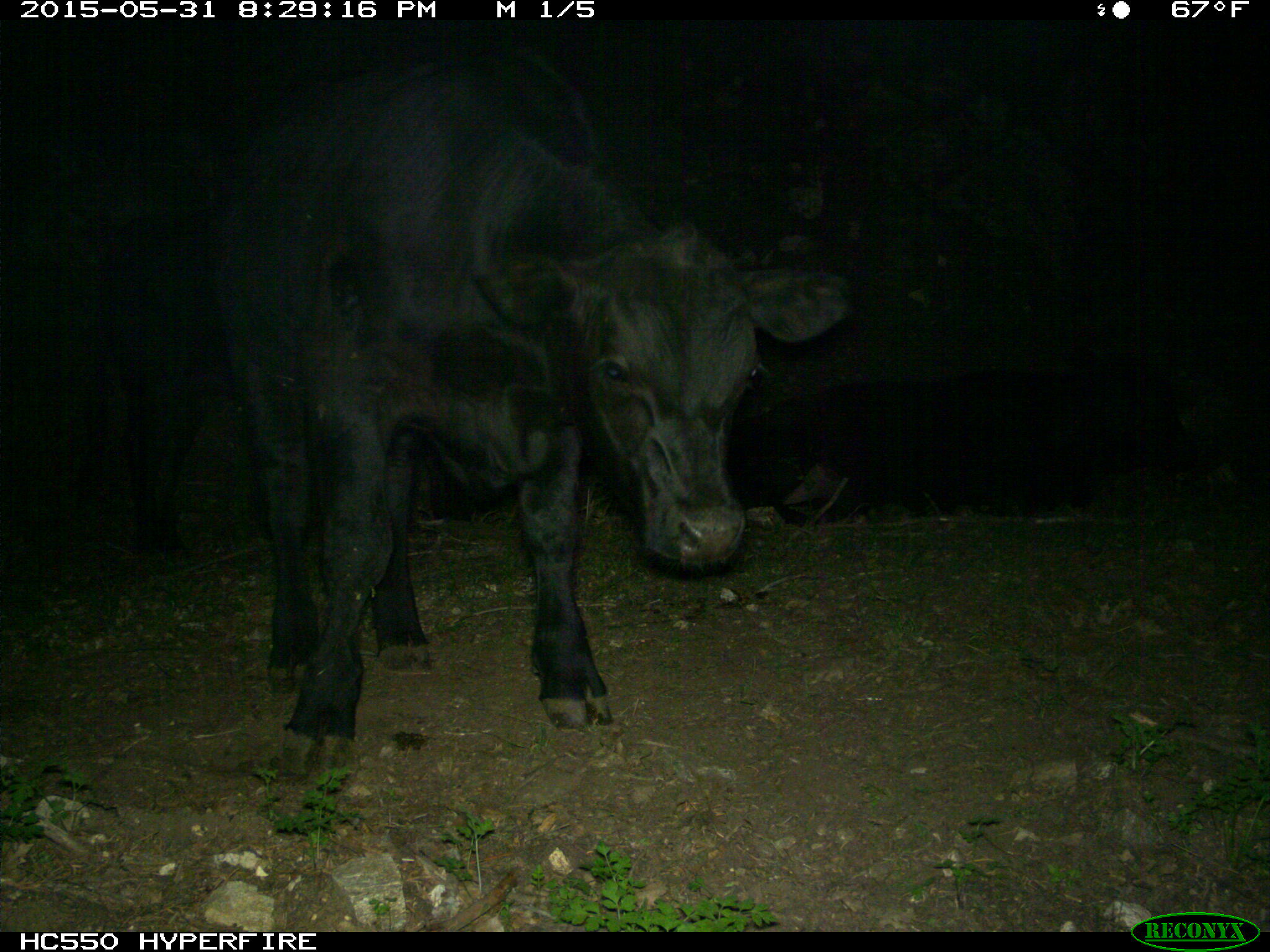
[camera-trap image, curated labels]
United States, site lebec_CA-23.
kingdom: Animalia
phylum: Chordata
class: Mammalia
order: Artiodactyla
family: Bovidae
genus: Bos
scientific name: Bos taurus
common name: domestic cow